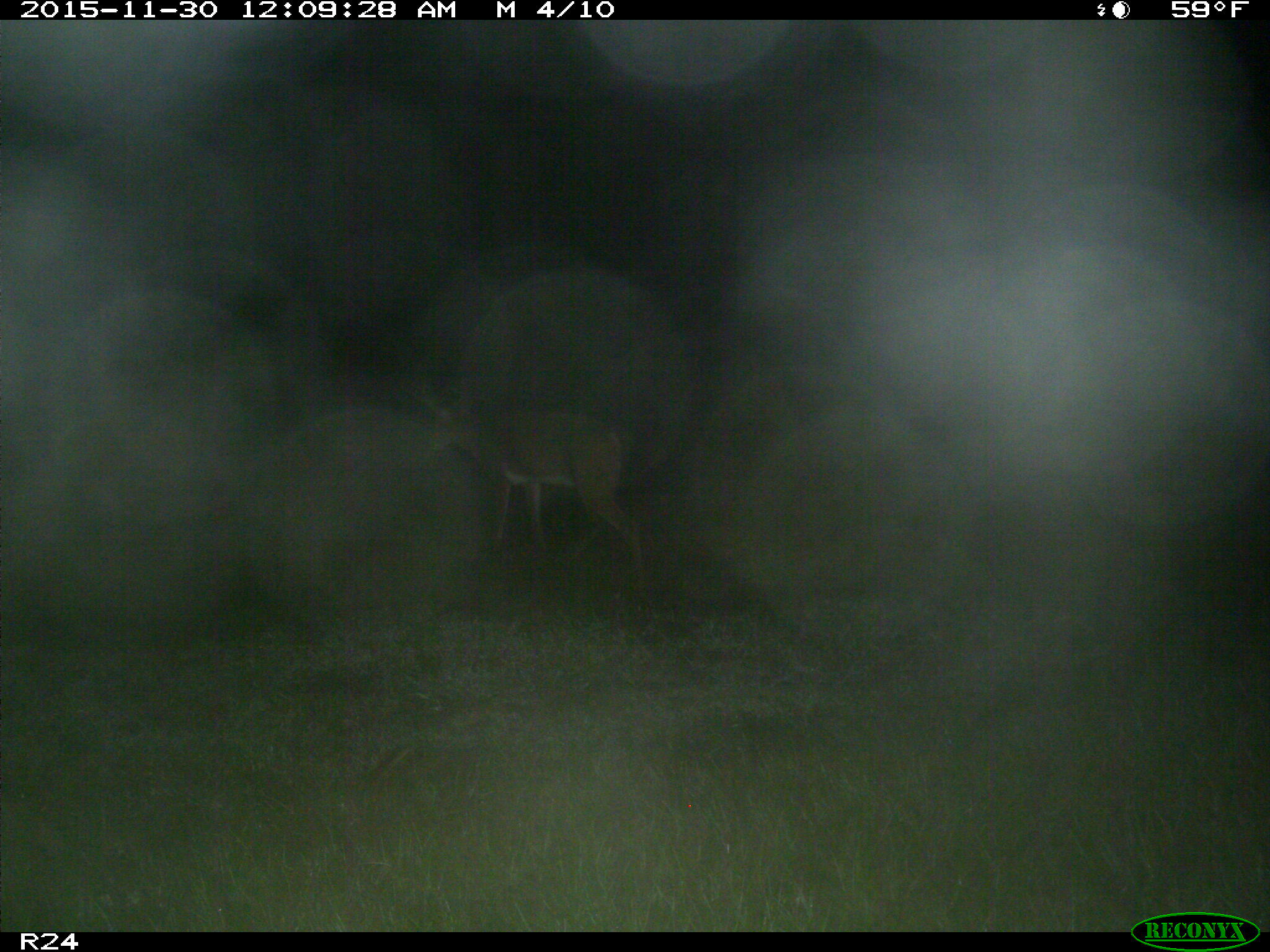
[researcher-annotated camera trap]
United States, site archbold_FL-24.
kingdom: Animalia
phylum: Chordata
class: Mammalia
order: Artiodactyla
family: Cervidae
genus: Odocoileus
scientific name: Odocoileus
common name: deer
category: unidentified deer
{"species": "unidentified deer (deer) (Odocoileus)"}